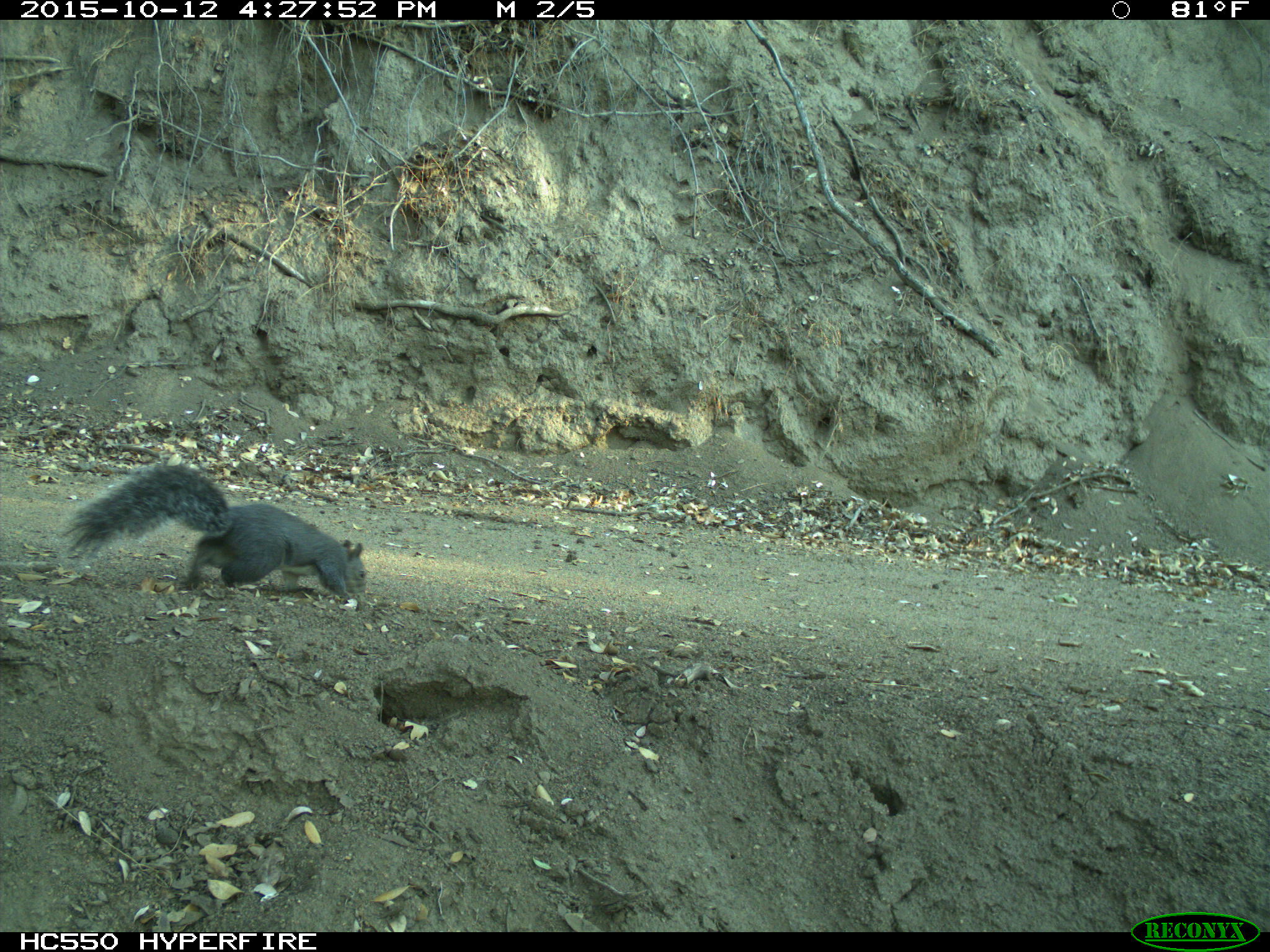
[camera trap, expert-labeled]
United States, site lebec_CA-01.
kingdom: Animalia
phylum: Chordata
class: Mammalia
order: Rodentia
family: Sciuridae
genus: Sciurus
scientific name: Sciurus carolinensis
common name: eastern gray squirrel